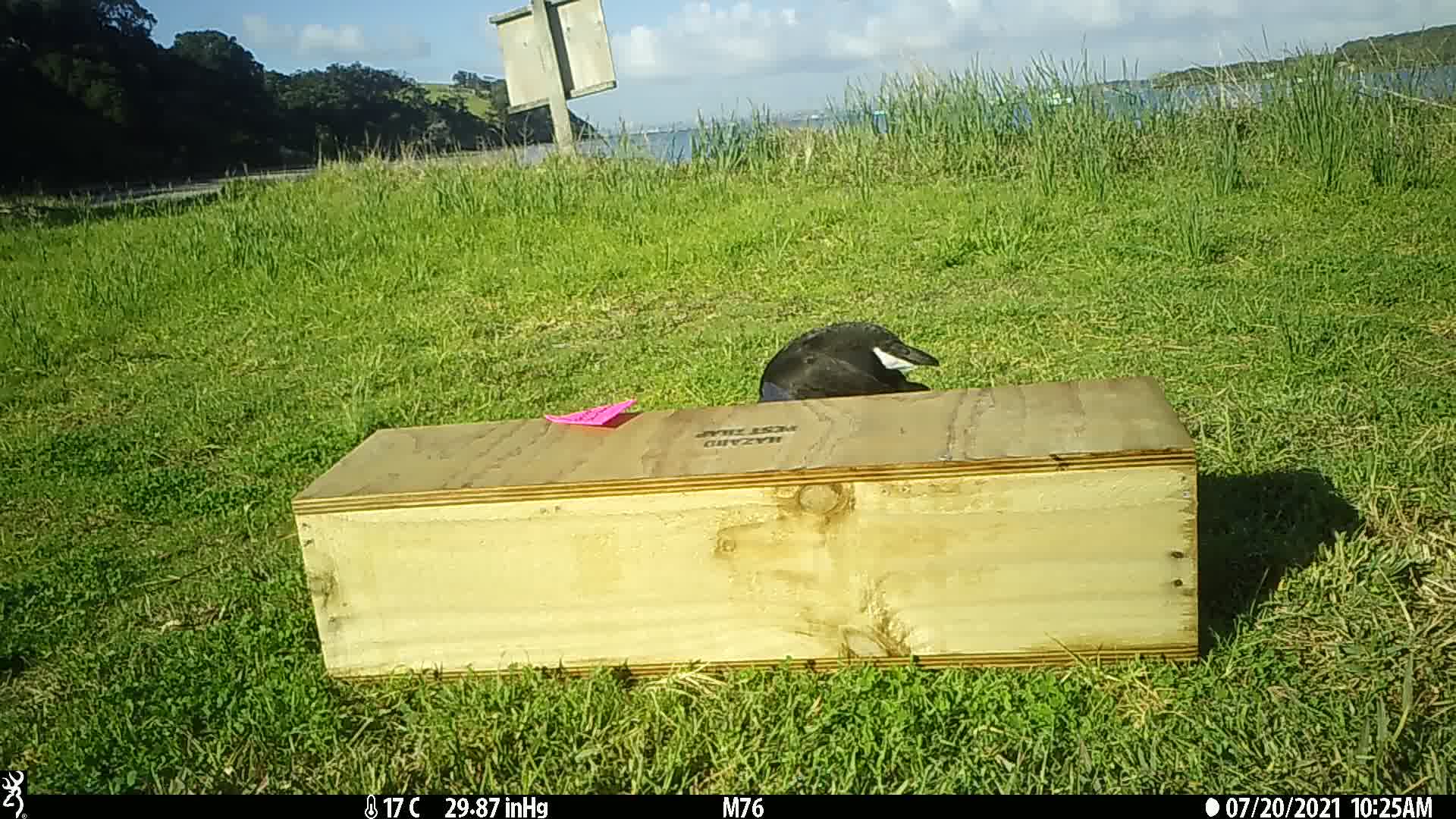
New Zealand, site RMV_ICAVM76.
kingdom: Animalia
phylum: Chordata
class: Aves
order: Gruiformes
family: Rallidae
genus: Porphyrio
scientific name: Porphyrio melanotus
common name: australasian swamphen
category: pukeko